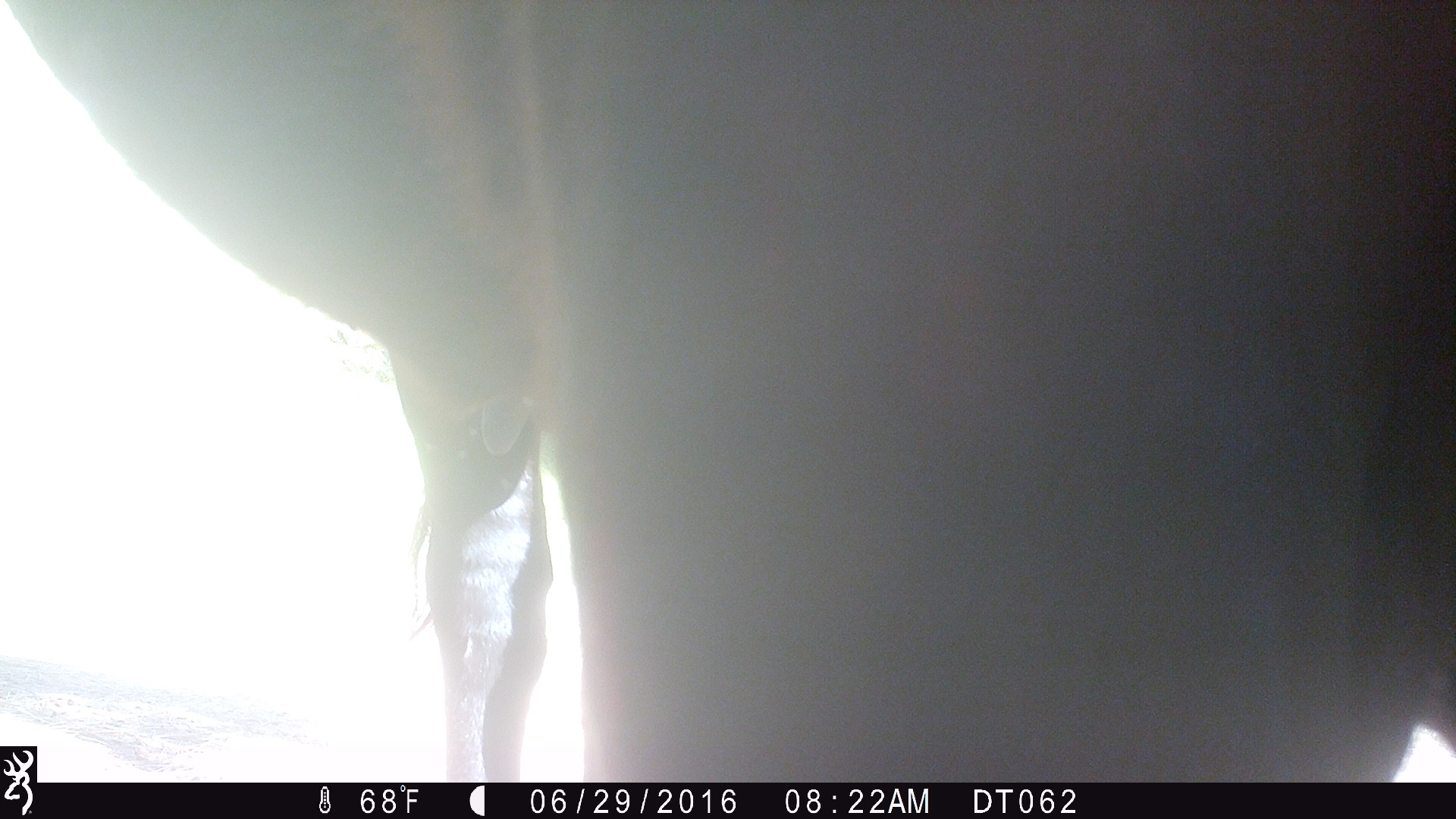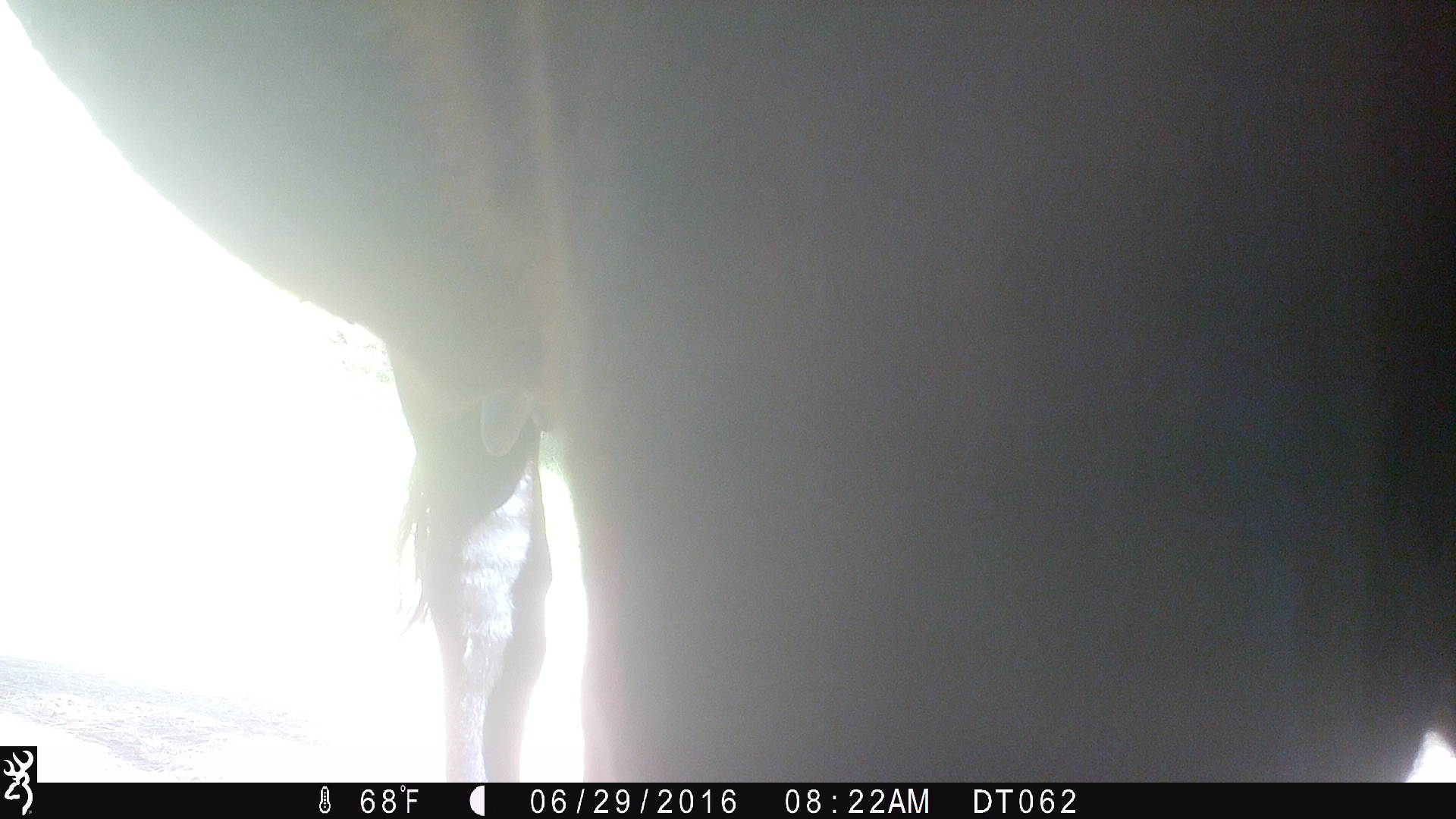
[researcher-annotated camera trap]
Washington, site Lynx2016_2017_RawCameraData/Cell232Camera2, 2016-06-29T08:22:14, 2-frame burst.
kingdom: Animalia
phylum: Chordata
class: Mammalia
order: Artiodactyla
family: Bovidae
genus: Bos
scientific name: Bos taurus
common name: domestic cattle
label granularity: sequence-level